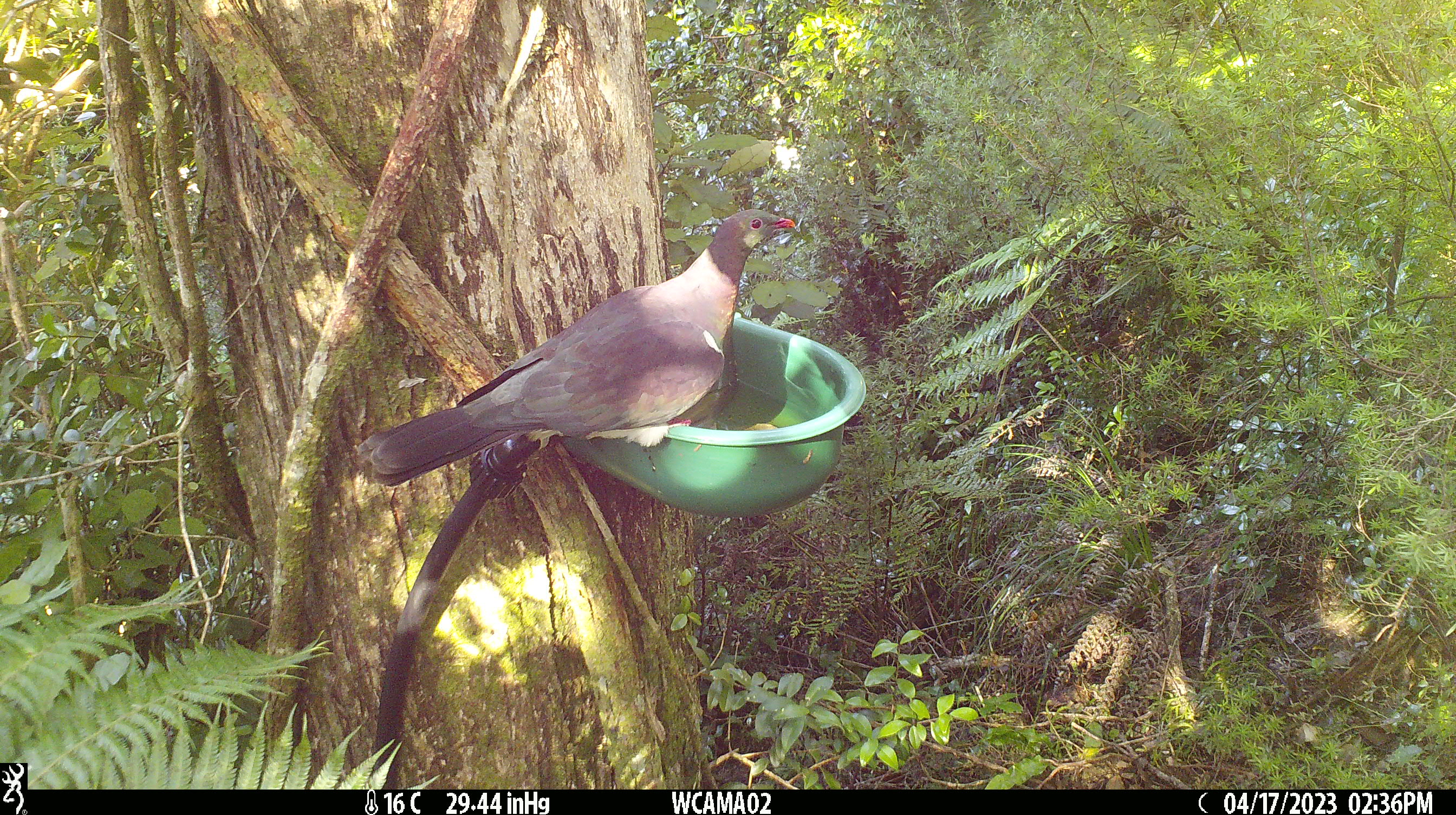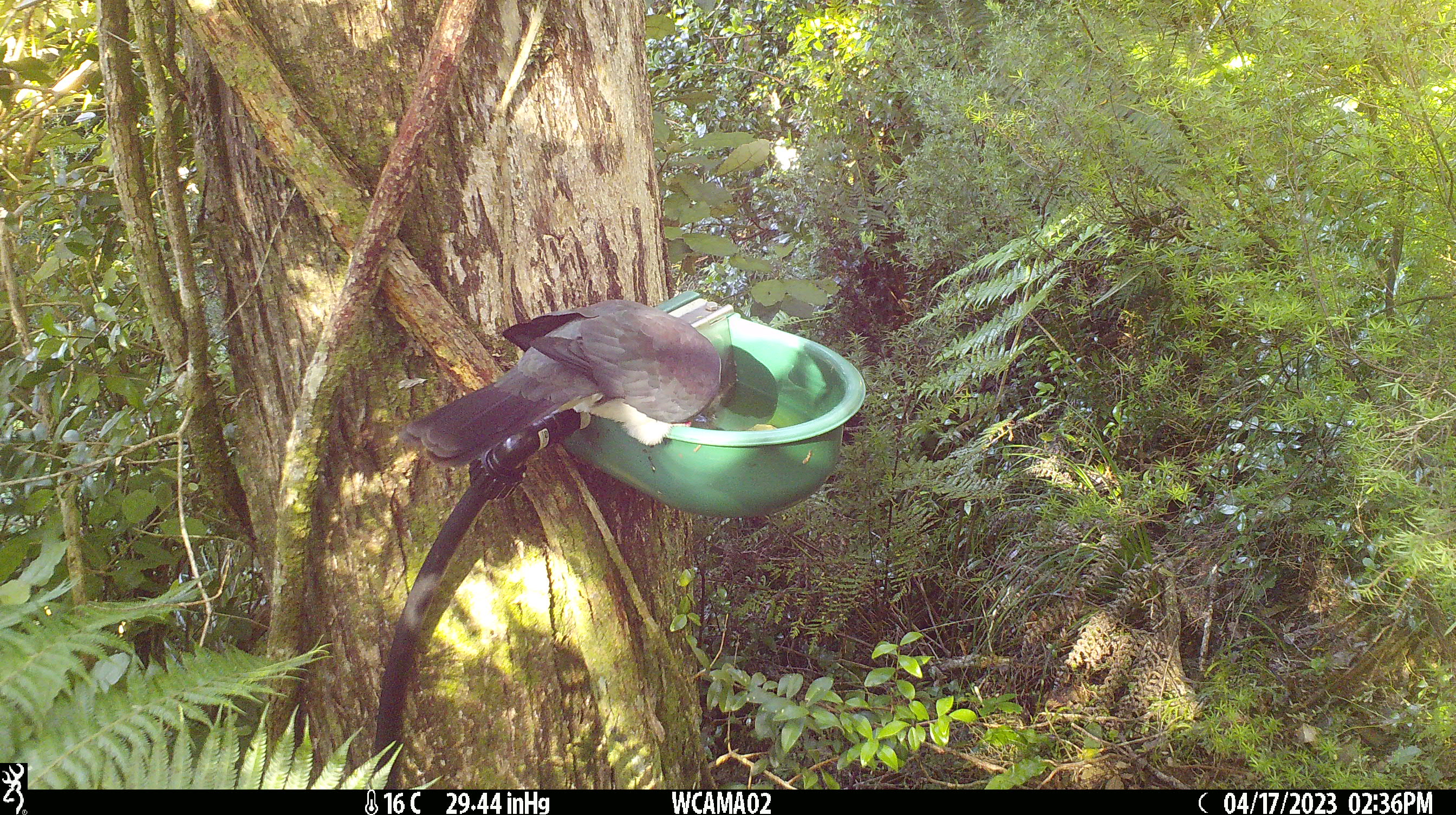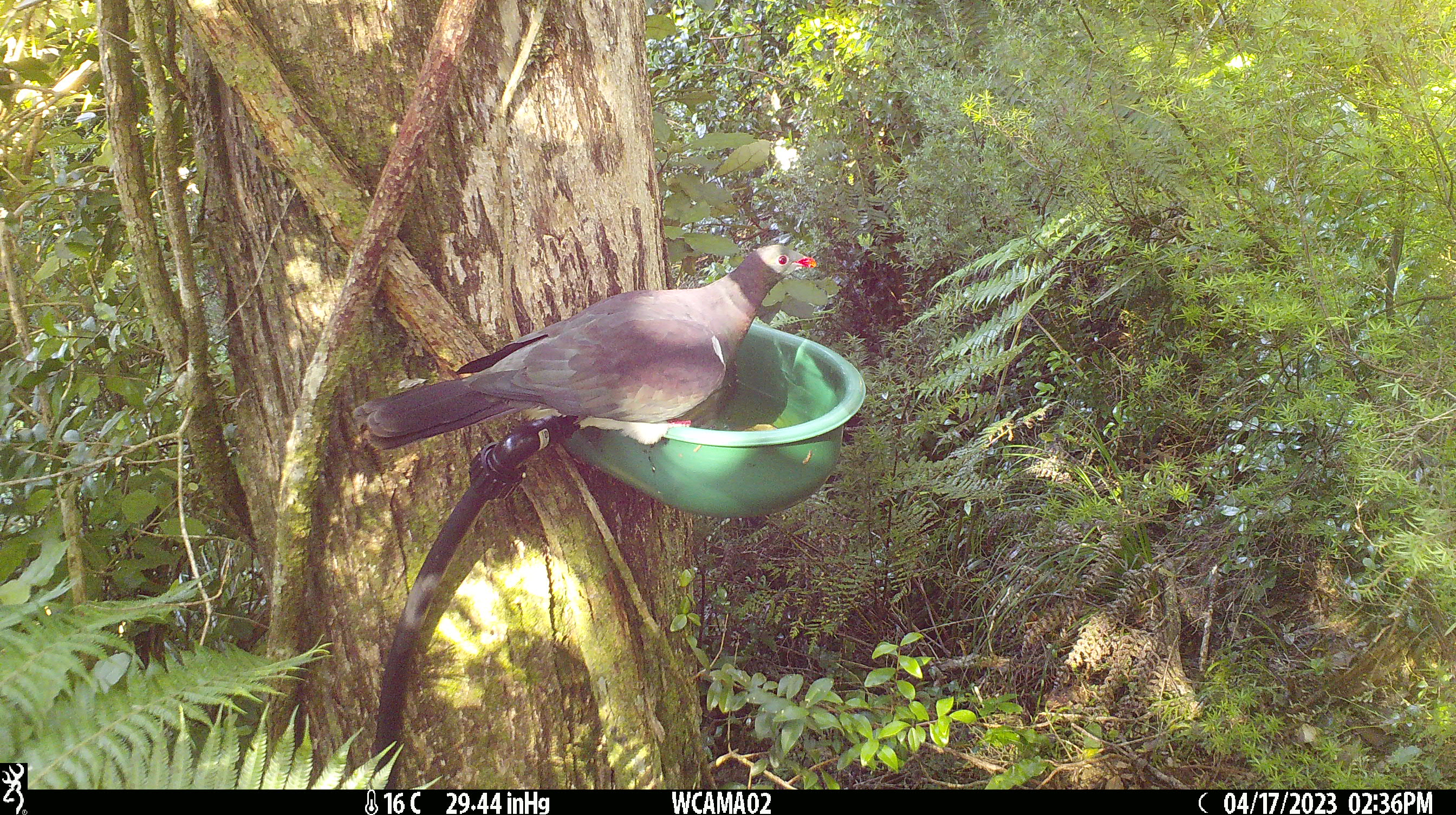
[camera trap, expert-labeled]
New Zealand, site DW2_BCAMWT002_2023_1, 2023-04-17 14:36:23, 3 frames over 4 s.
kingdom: Animalia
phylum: Chordata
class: Aves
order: Columbiformes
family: Columbidae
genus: Hemiphaga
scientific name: Hemiphaga novaeseelandiae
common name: new zealand pigeon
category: kereru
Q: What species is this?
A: Kereru (new zealand pigeon) (Hemiphaga novaeseelandiae).